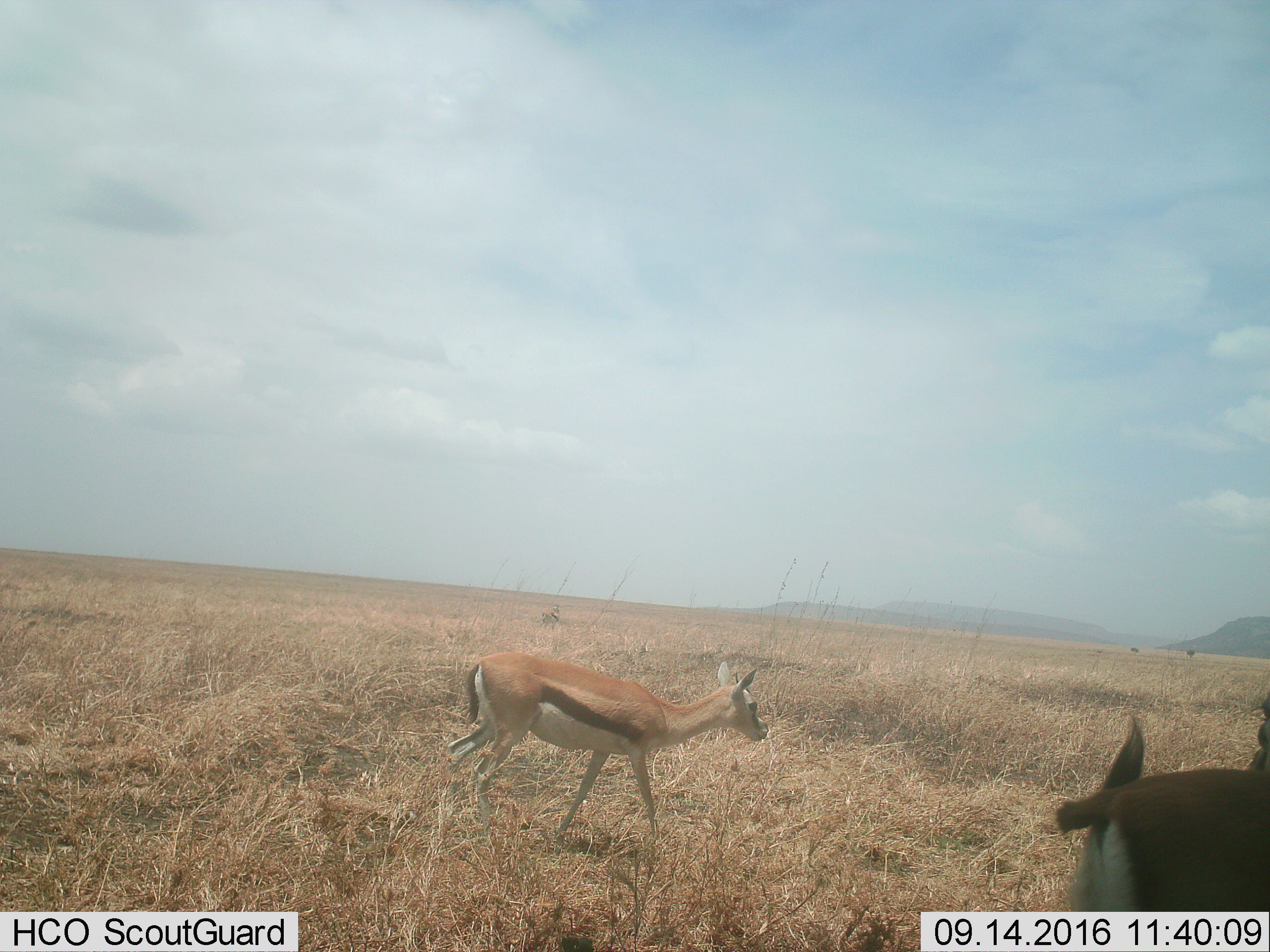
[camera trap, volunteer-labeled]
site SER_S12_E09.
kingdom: Animalia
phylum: Chordata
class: Mammalia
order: Artiodactyla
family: Bovidae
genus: Eudorcas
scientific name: Eudorcas thomsonii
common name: thomson's gazelle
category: gazellethomsons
Gazellethomsons (thomson's gazelle) (Eudorcas thomsonii), count 2. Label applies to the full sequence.